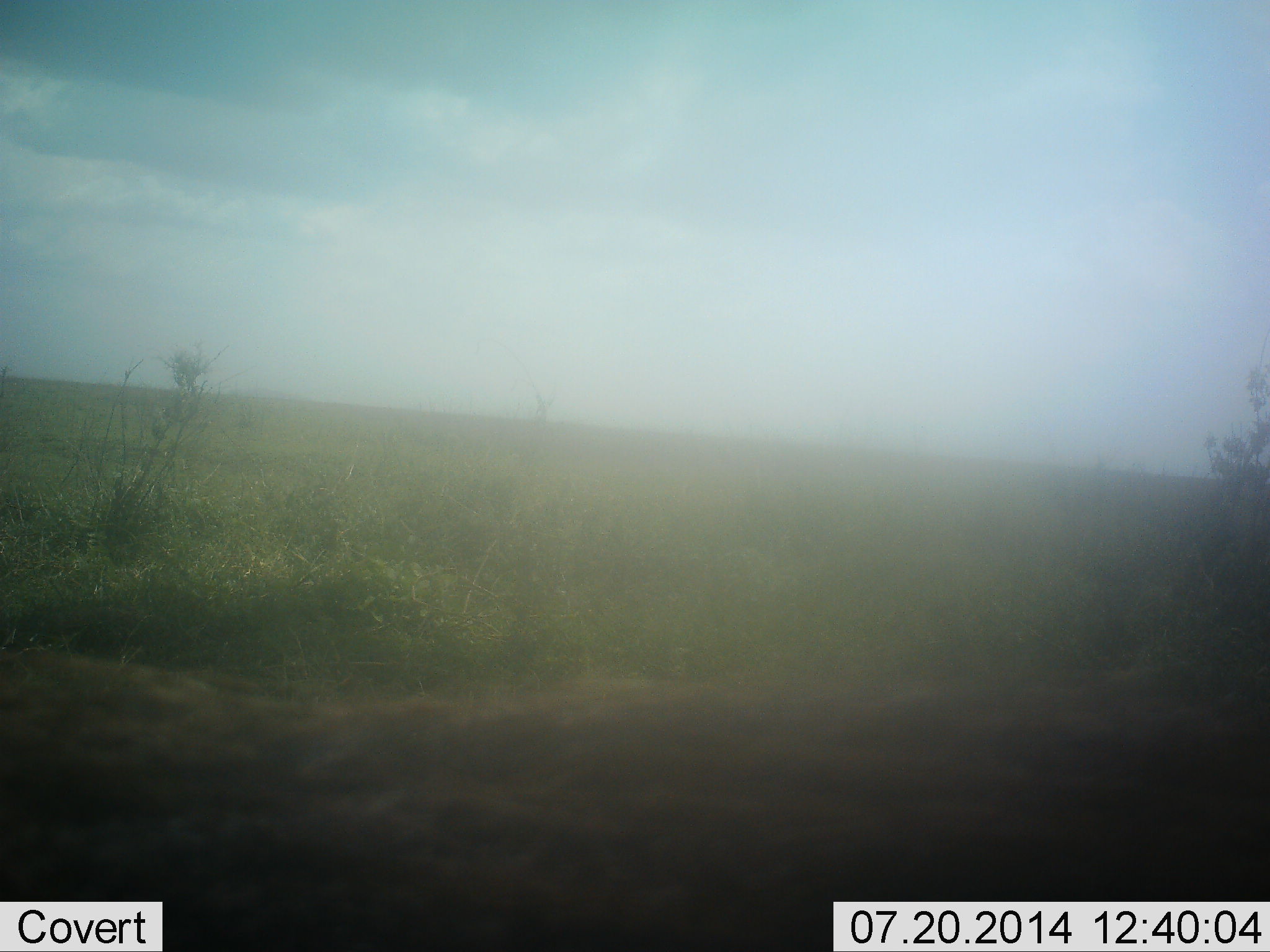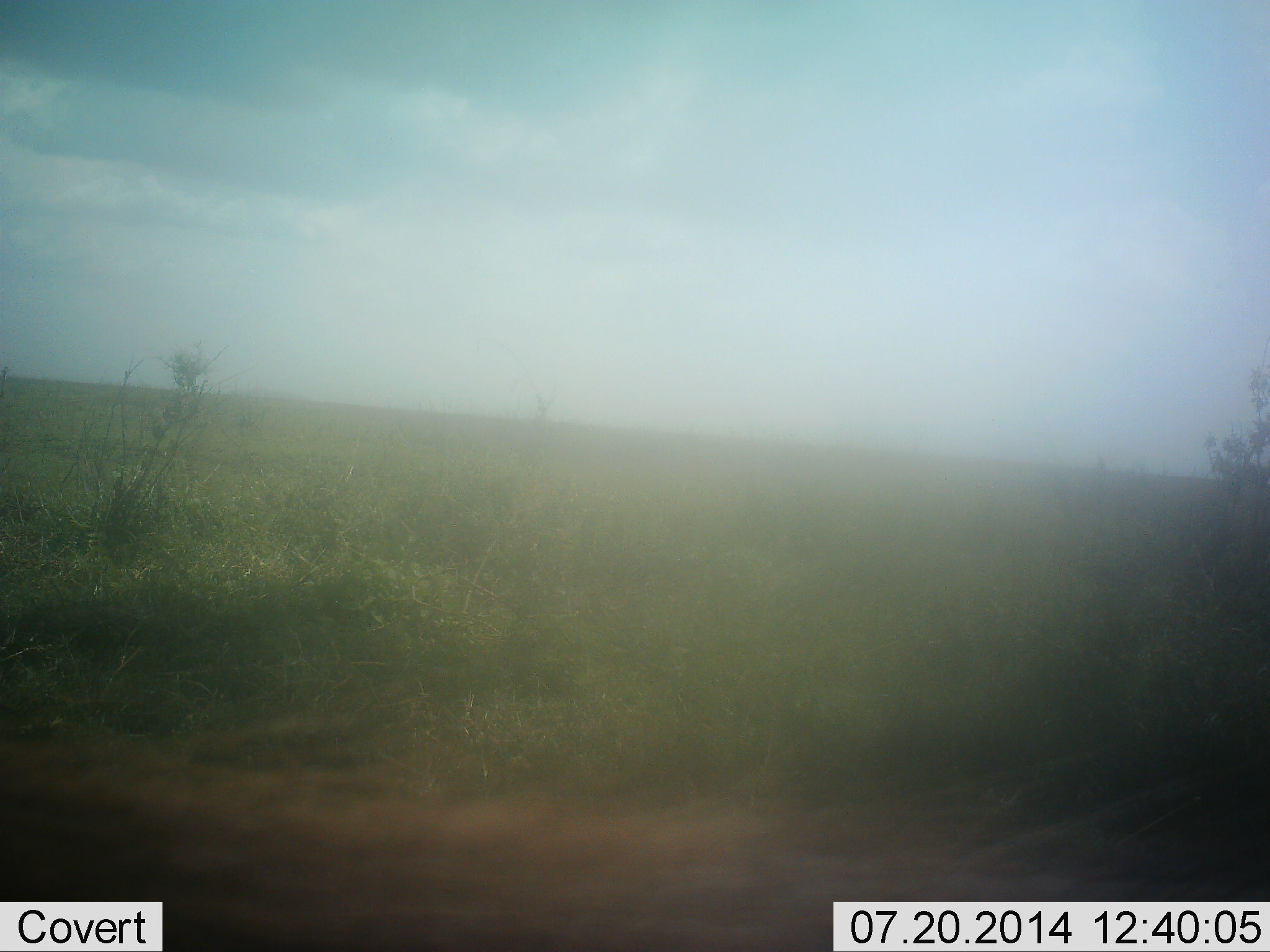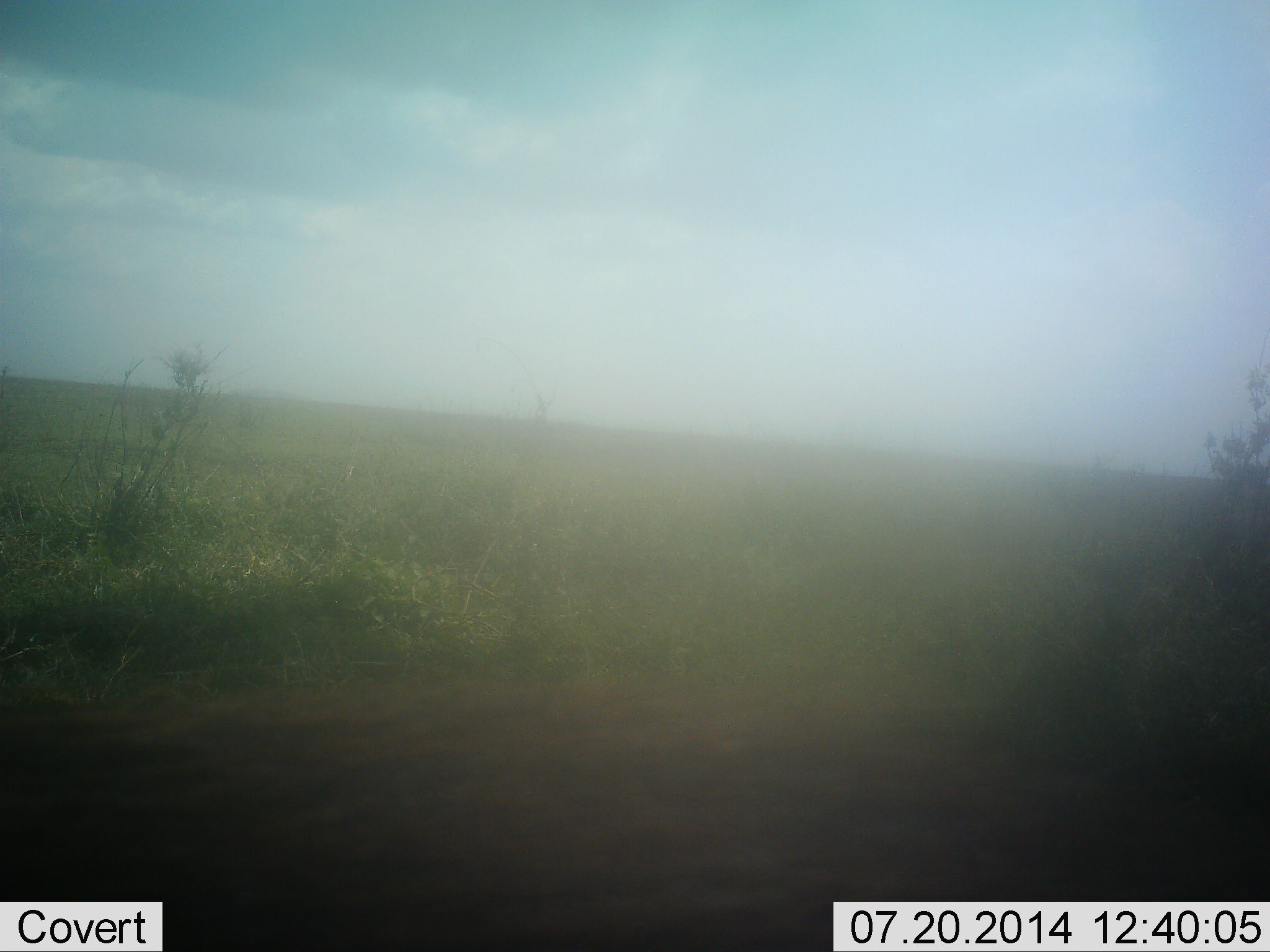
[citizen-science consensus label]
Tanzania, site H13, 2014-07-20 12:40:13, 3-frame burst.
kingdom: Animalia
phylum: Chordata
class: Mammalia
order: Artiodactyla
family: Suidae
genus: Phacochoerus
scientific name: Phacochoerus africanus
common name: warthog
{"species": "warthog (Phacochoerus africanus)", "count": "1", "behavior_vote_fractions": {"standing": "30%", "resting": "0%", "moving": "70%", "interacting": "0%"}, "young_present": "0%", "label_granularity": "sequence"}